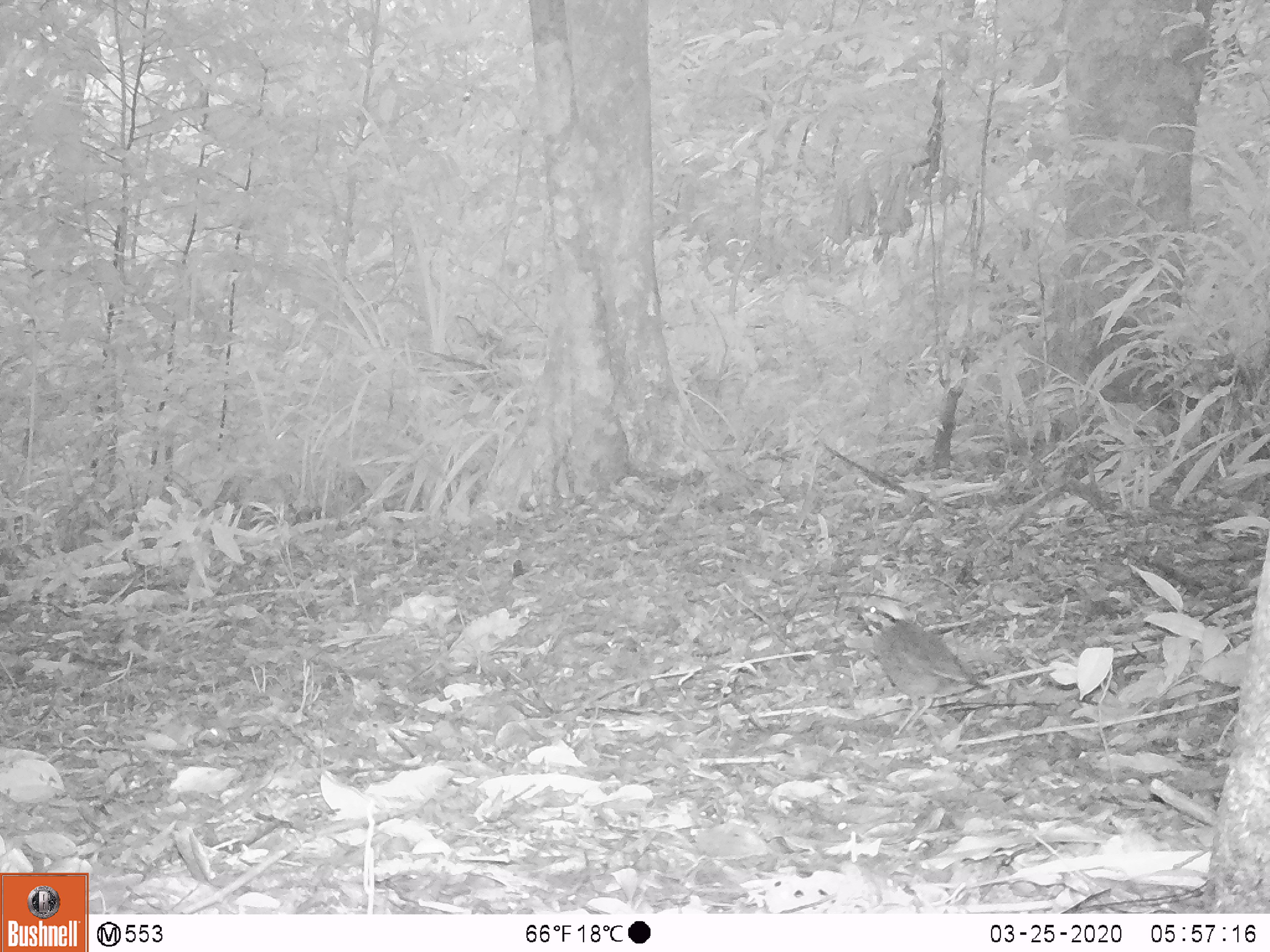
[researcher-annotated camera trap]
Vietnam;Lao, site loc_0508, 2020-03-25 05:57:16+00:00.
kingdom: Animalia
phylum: Chordata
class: Aves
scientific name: Aves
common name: bird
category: unidentified bird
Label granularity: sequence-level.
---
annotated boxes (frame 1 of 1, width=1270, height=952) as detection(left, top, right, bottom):
unidentified bird: detection(842, 604, 990, 736)